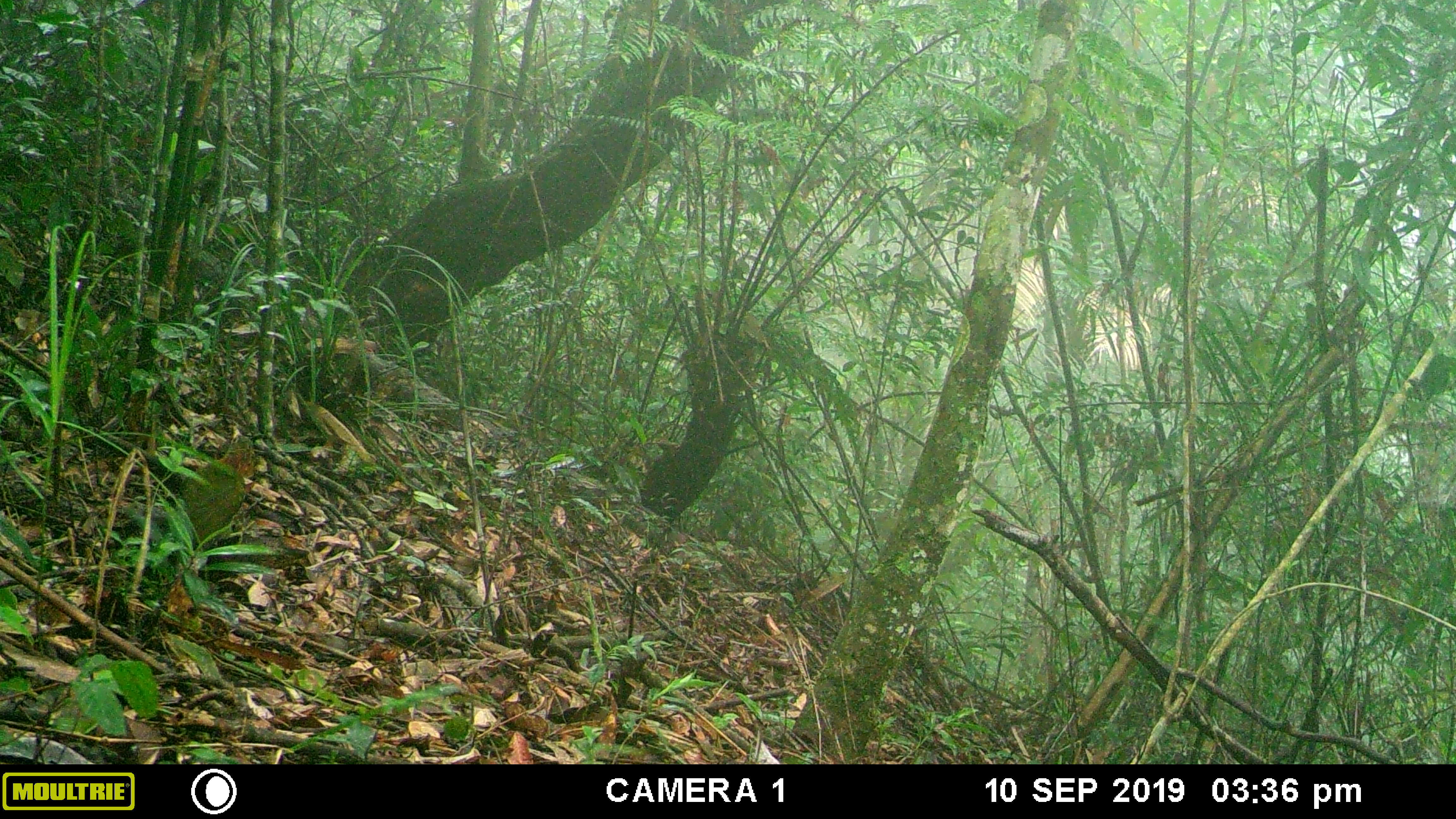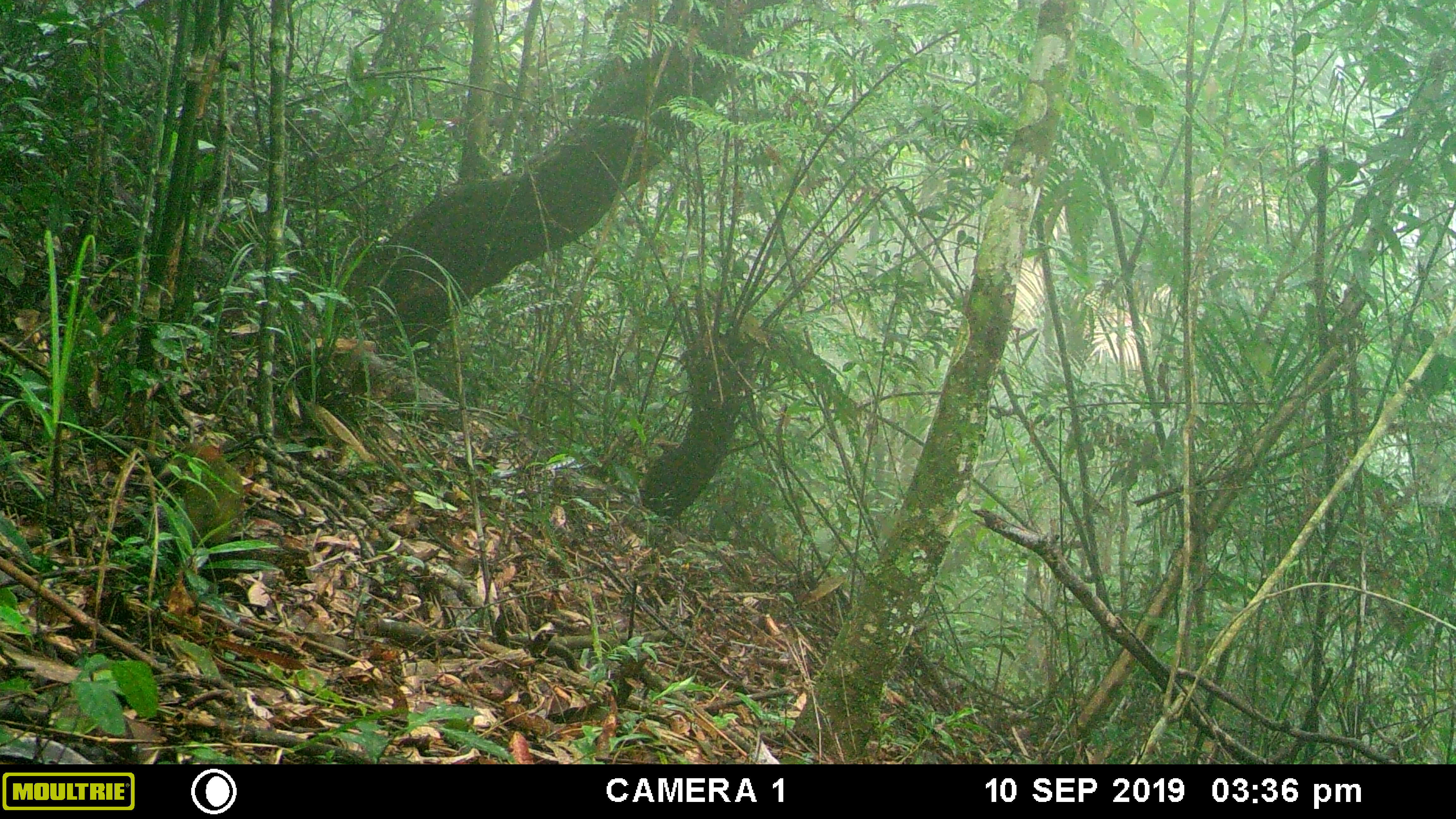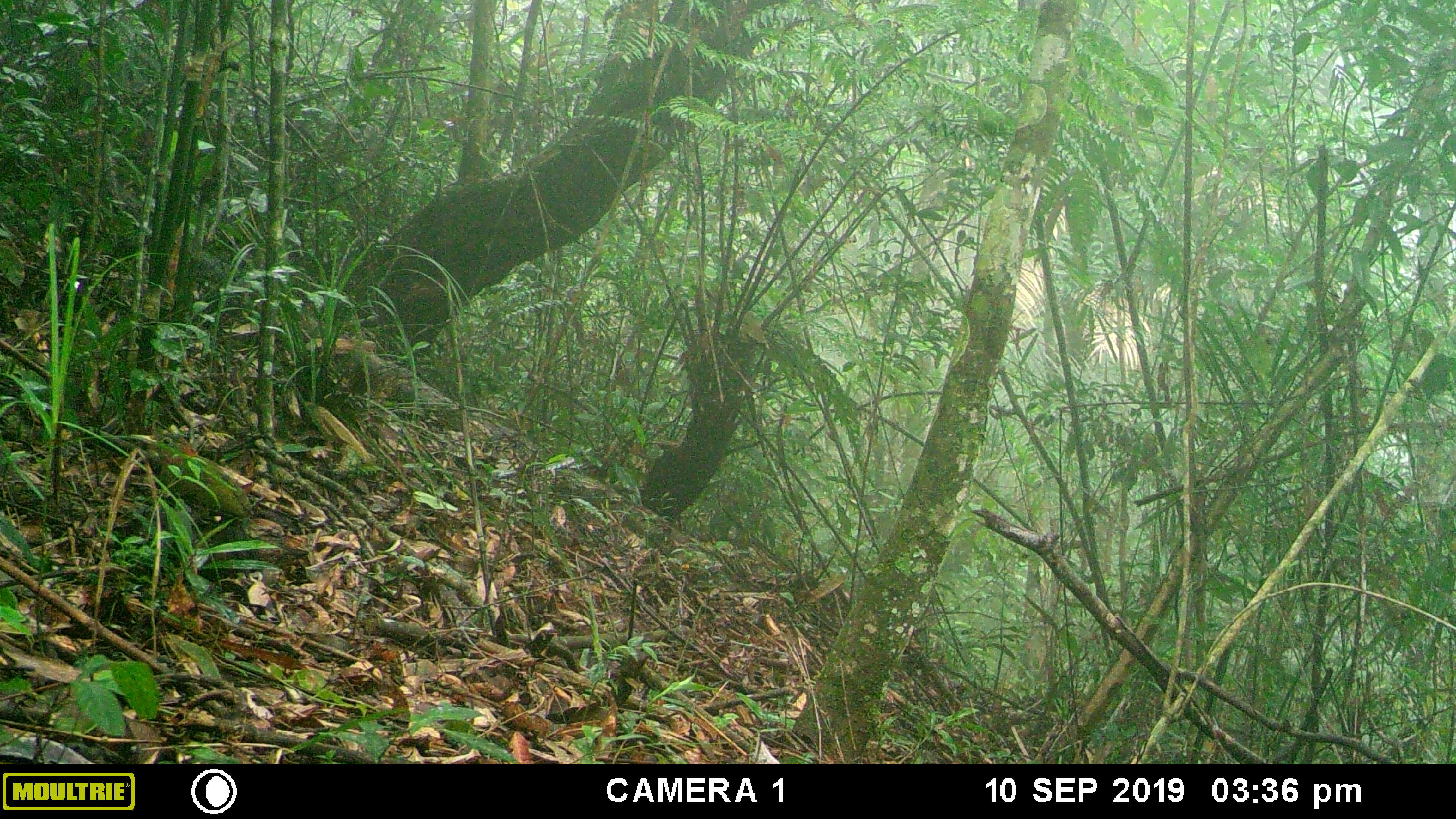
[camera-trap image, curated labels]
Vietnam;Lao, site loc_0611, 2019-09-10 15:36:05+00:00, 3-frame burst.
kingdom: Animalia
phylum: Chordata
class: Aves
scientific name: Aves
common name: bird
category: unidentified bird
Unidentified bird (bird) (Aves). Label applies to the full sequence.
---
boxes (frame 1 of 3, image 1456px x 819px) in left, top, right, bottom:
unidentified bird: 179, 425, 254, 550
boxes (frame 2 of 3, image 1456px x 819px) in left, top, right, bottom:
unidentified bird: 157, 441, 242, 548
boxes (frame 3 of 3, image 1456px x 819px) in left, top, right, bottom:
unidentified bird: 131, 430, 253, 518